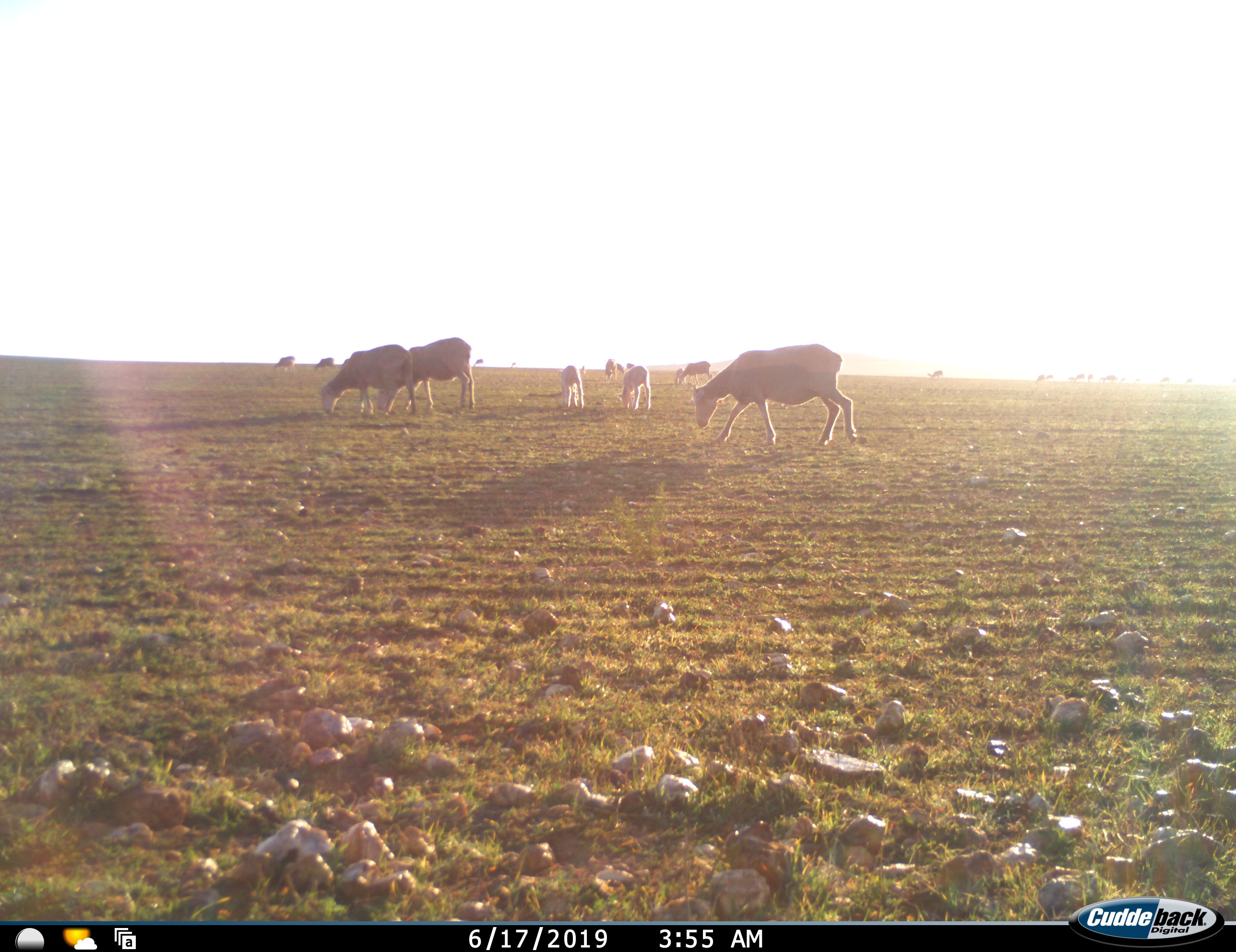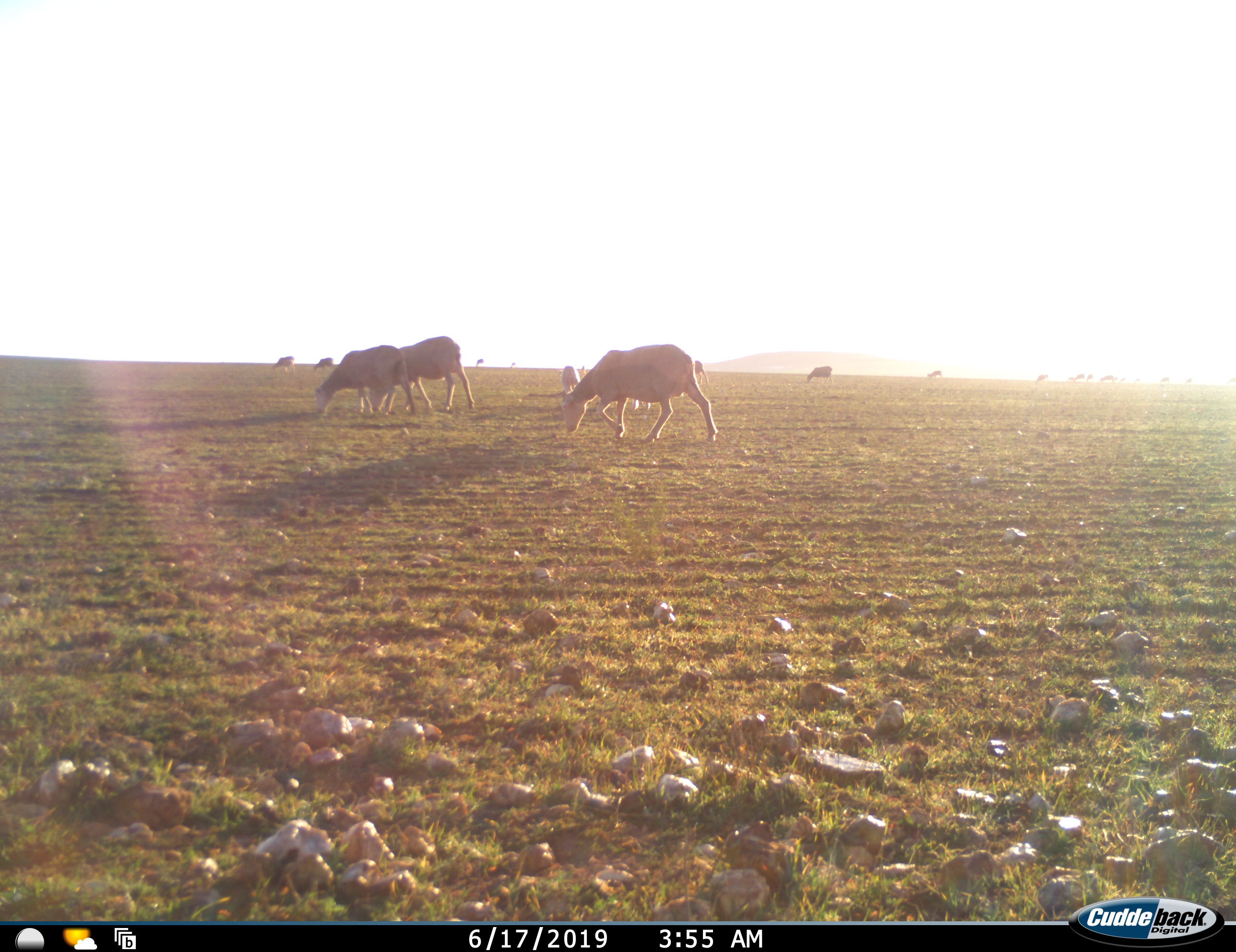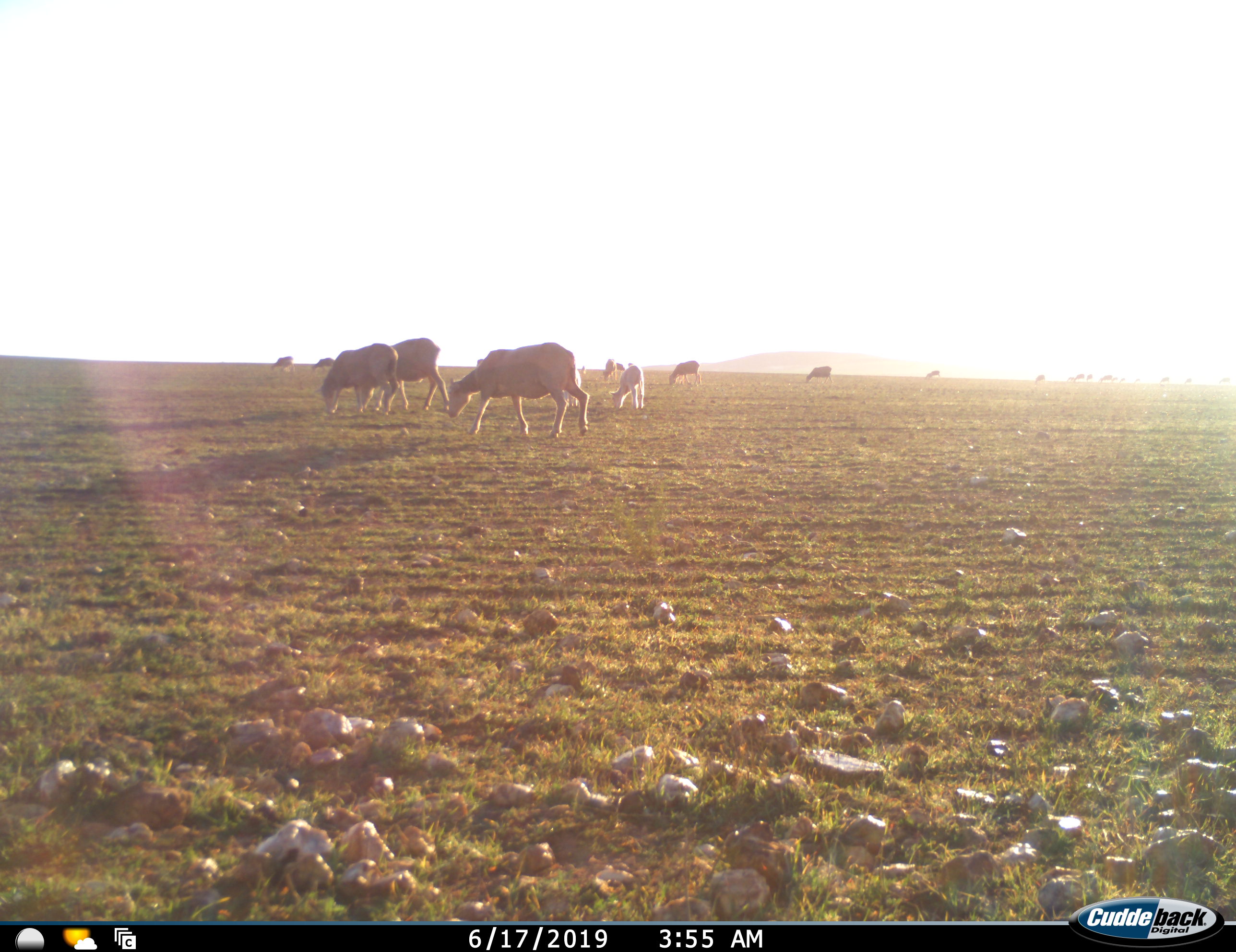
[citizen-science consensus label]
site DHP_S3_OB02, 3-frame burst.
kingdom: Animalia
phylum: Chordata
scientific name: Vertebrata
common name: domestic animal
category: domesticanimal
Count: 11-50.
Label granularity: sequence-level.